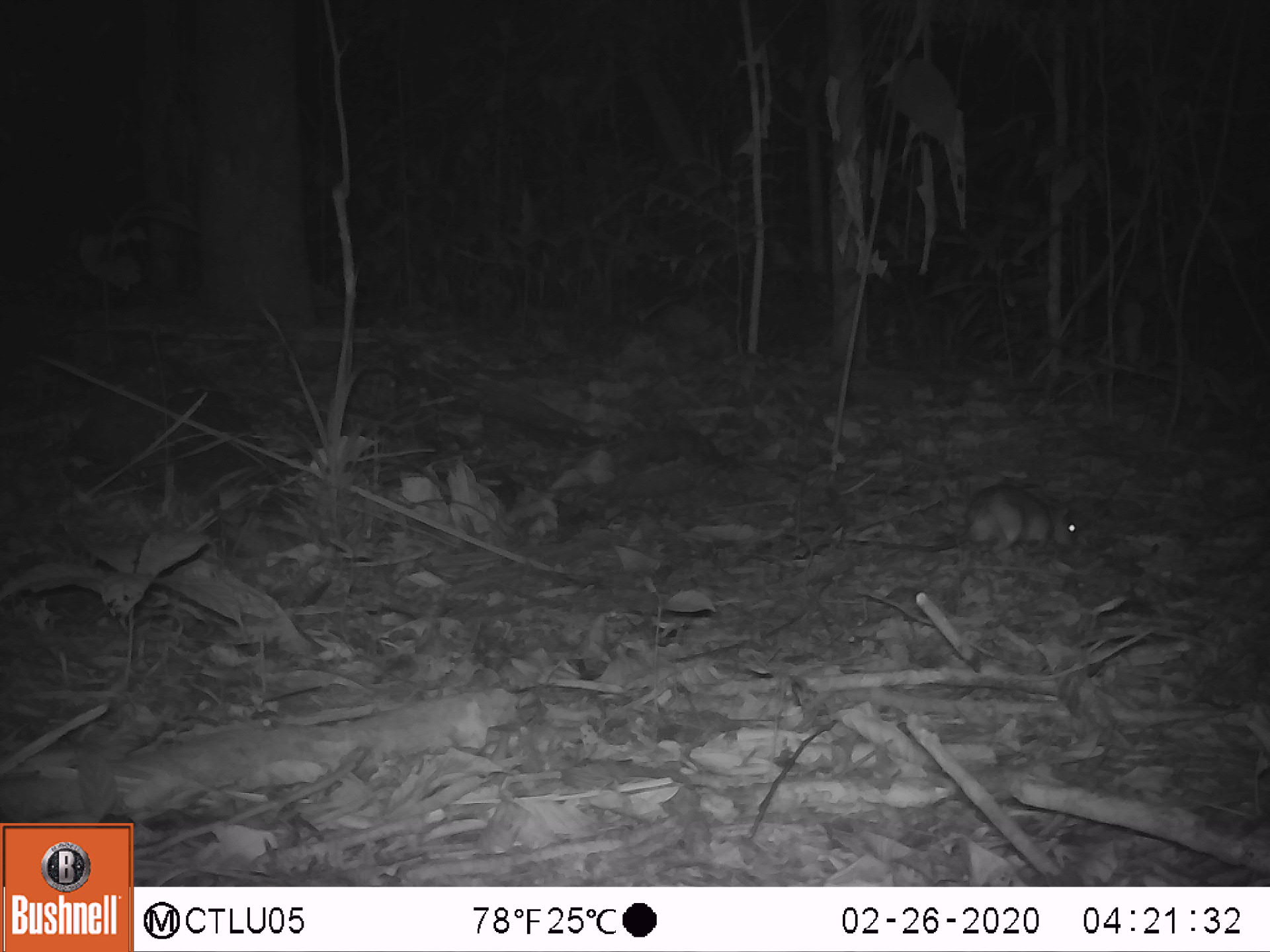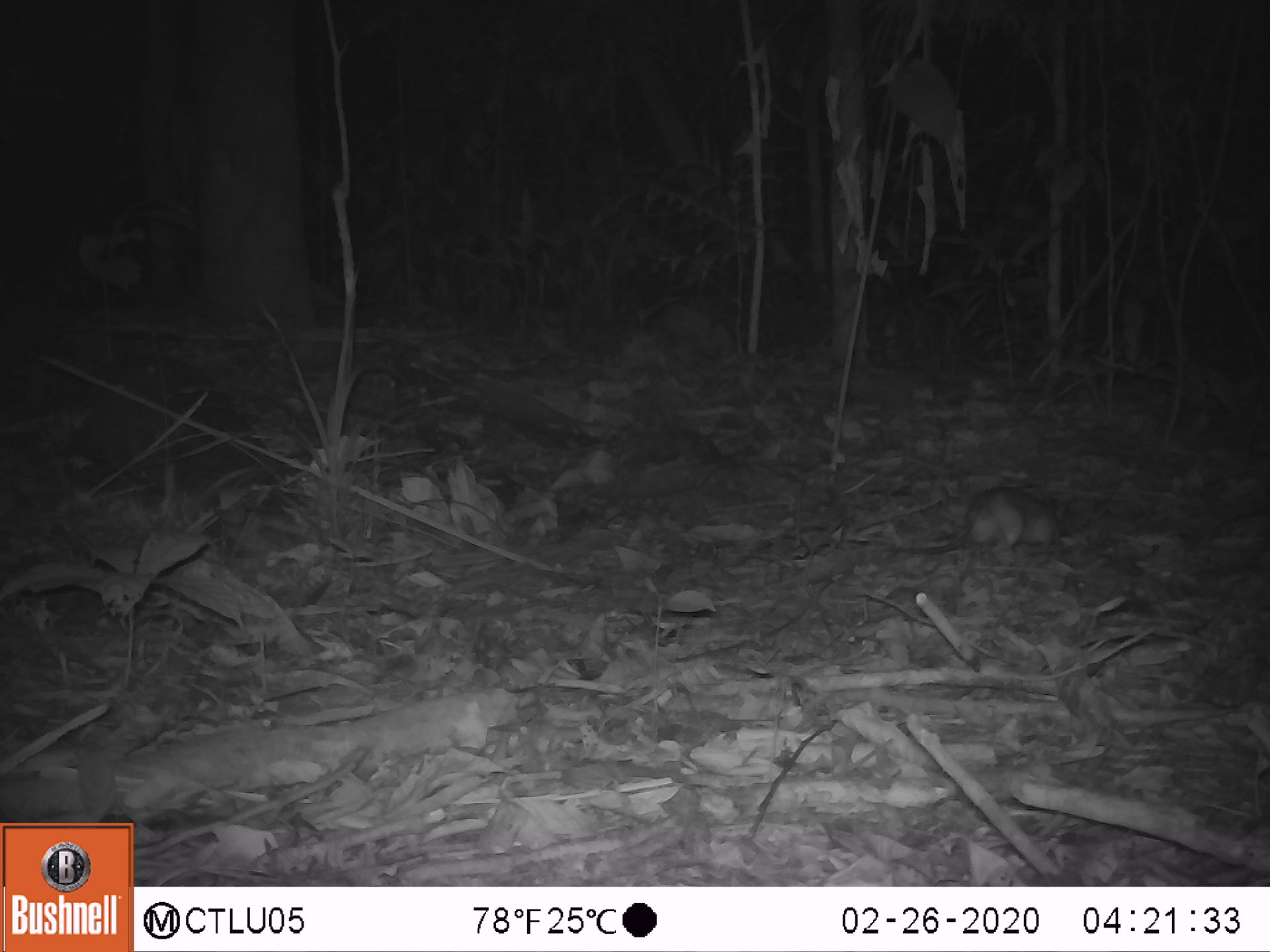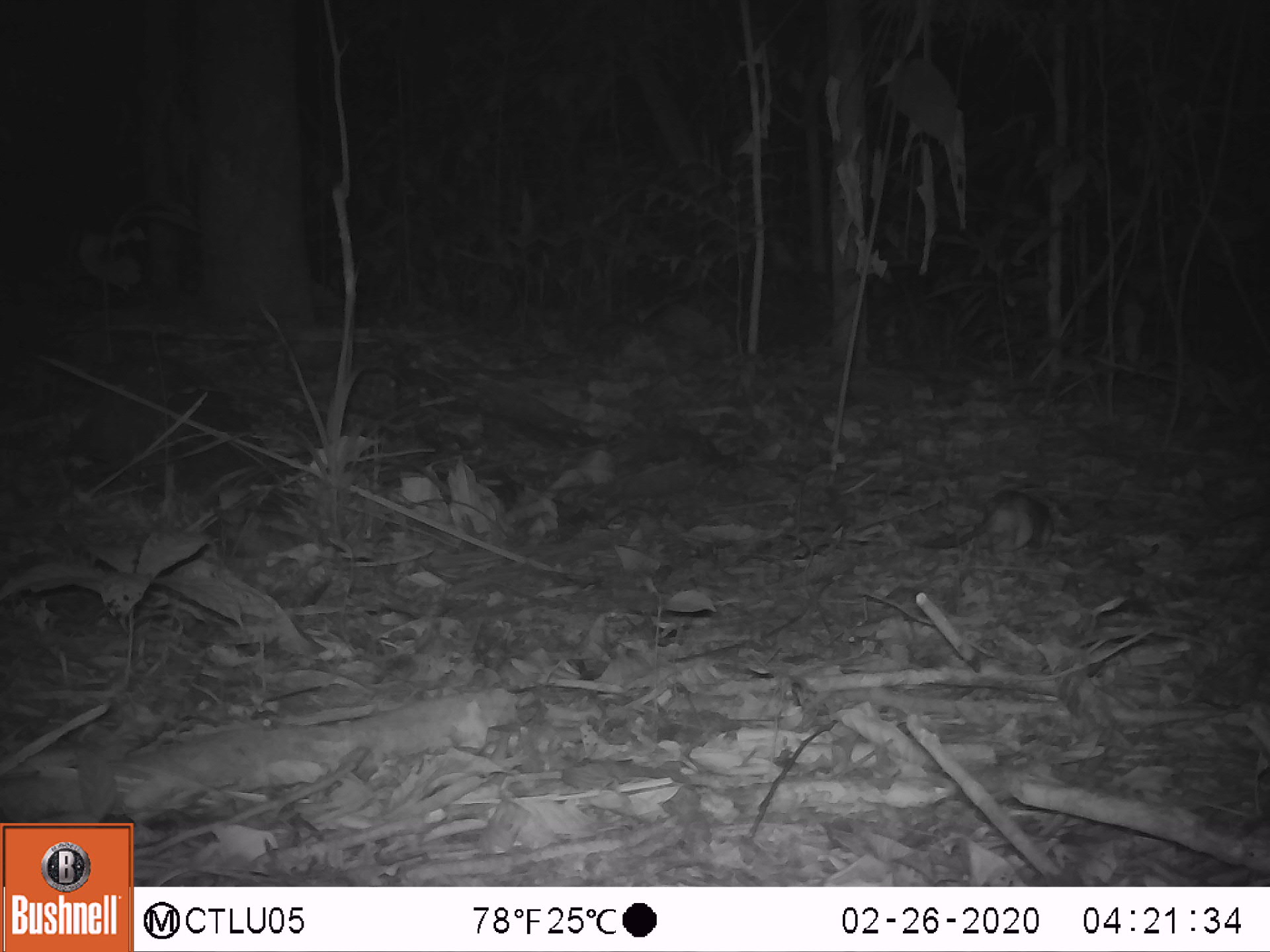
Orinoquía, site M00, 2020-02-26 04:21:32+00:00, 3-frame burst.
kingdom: Animalia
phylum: Chordata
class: Mammalia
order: Rodentia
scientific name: Rodentia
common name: rodent